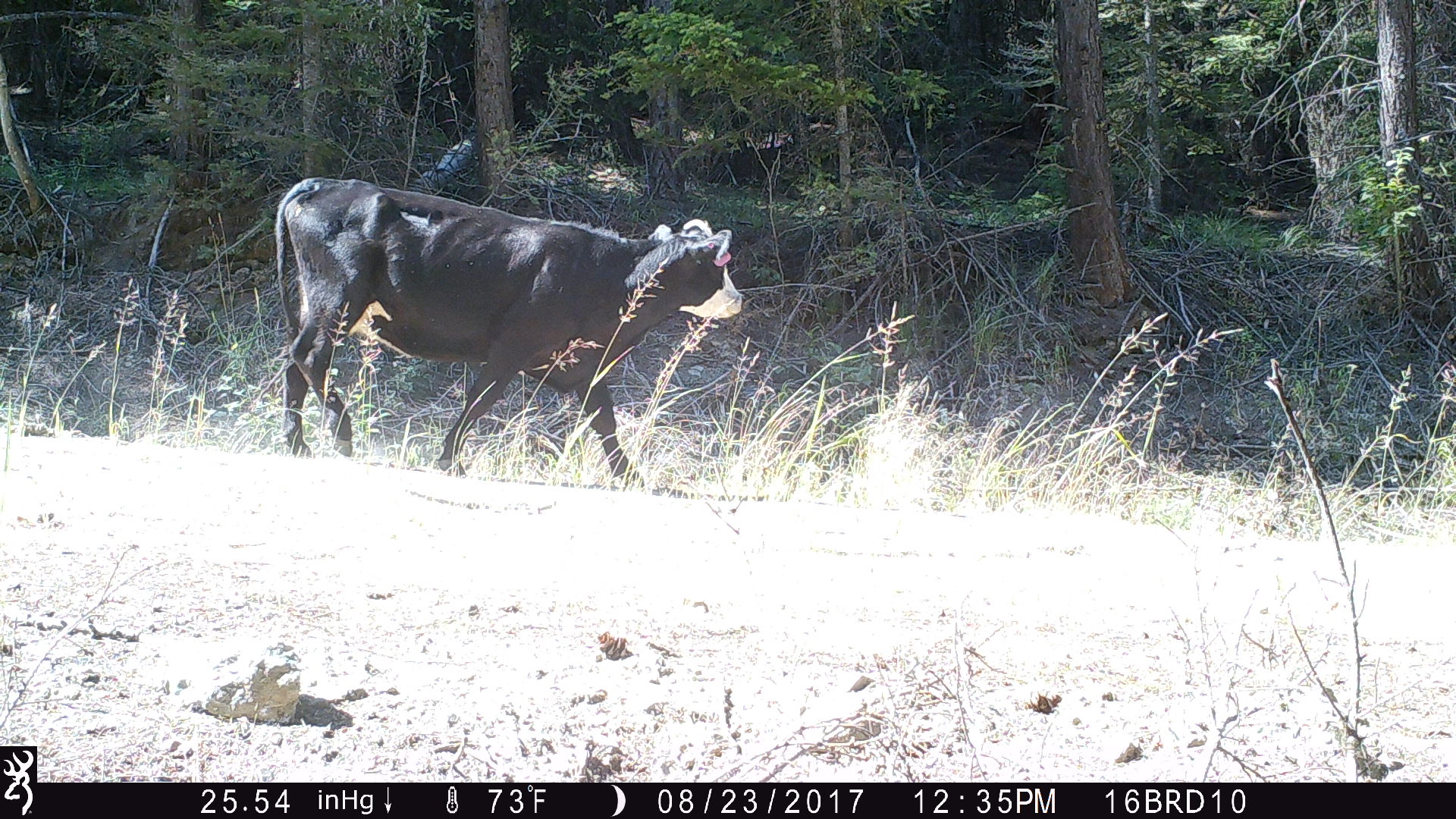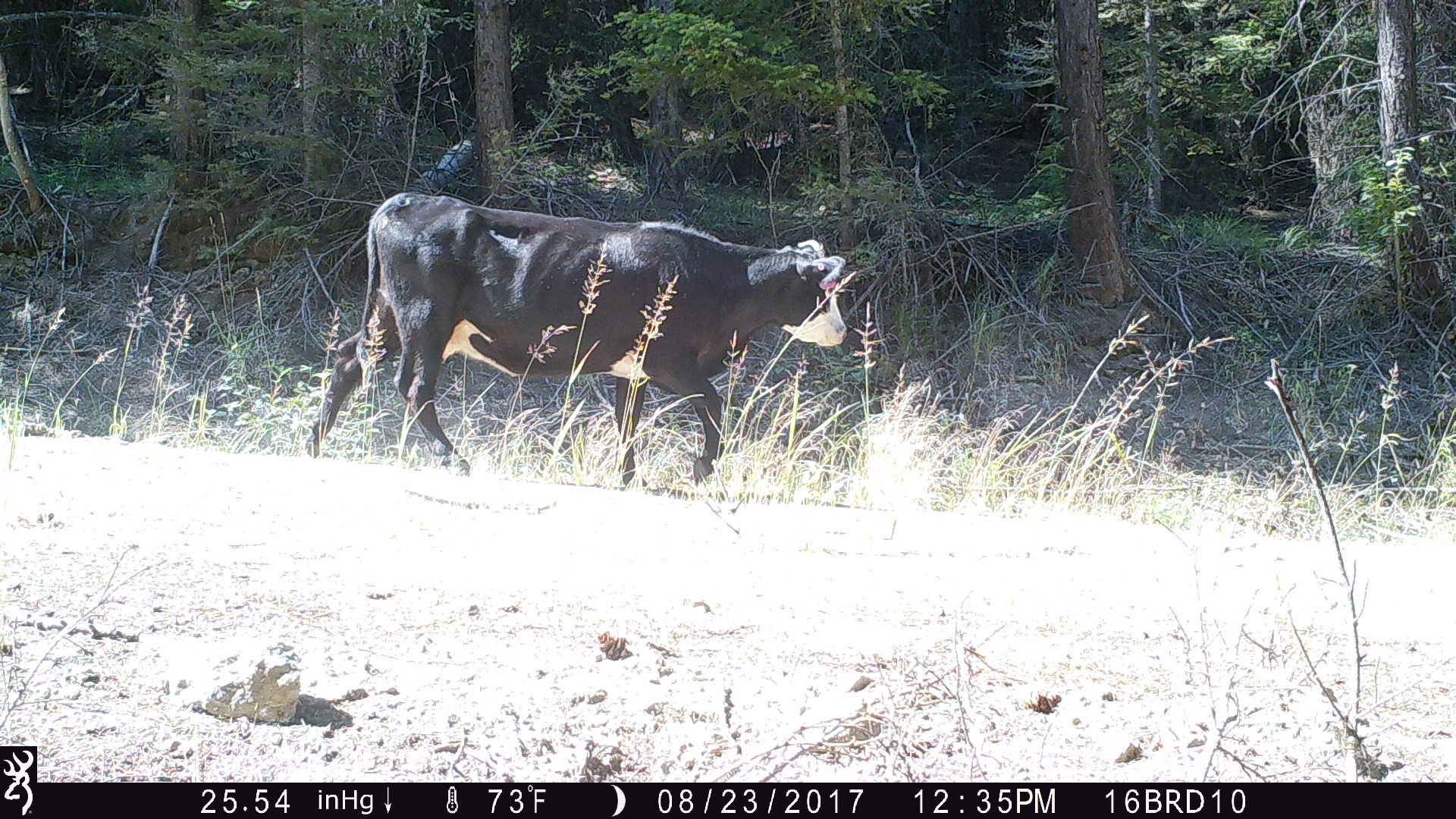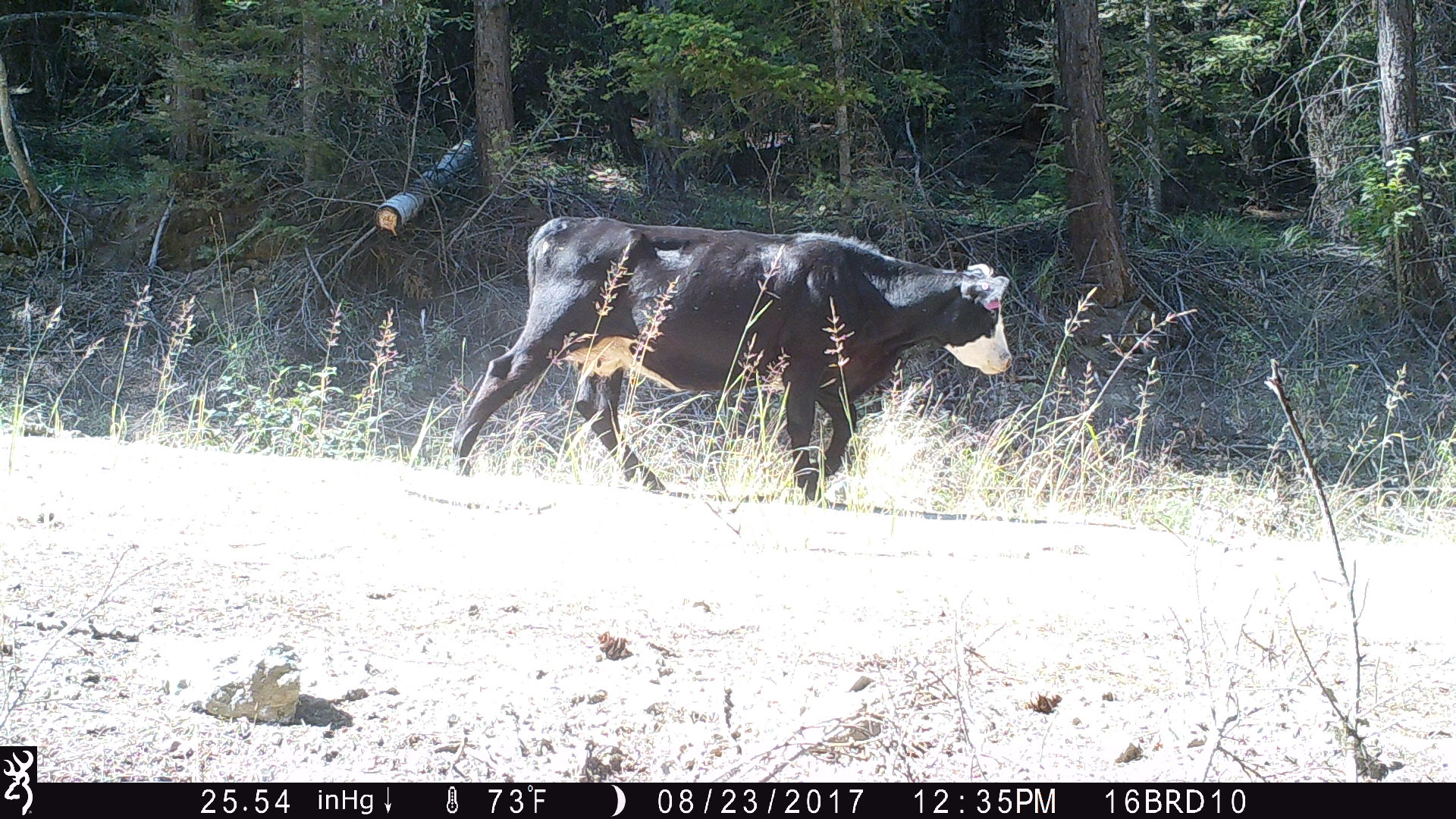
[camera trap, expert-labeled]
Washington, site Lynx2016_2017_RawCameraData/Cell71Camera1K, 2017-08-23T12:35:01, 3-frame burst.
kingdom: Animalia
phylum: Chordata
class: Mammalia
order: Artiodactyla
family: Bovidae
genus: Bos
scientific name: Bos taurus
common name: domestic cattle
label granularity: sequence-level